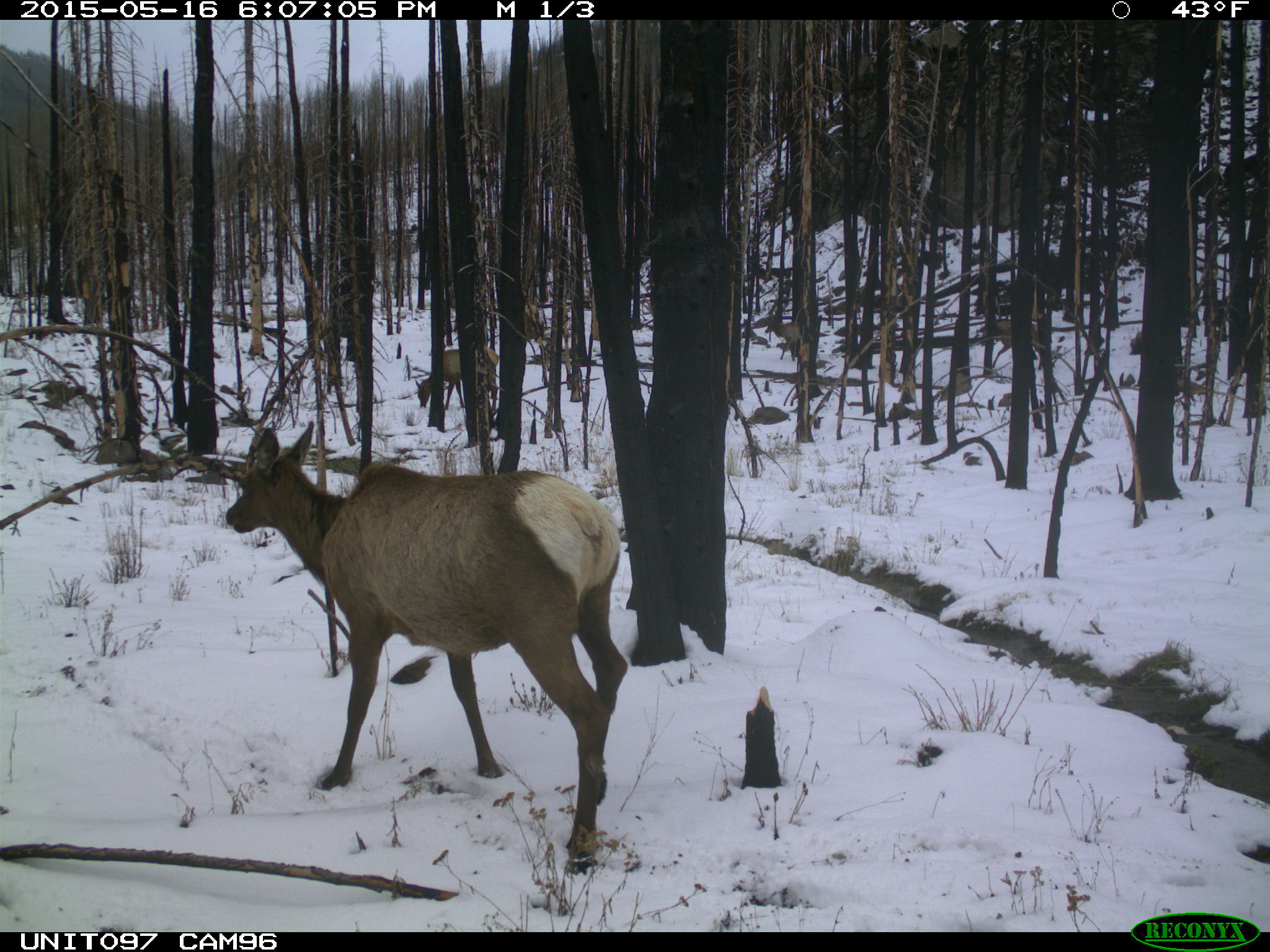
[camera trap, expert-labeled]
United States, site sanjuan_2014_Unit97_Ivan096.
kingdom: Animalia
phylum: Chordata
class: Mammalia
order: Artiodactyla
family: Cervidae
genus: Cervus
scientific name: Cervus elaphus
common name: red deer